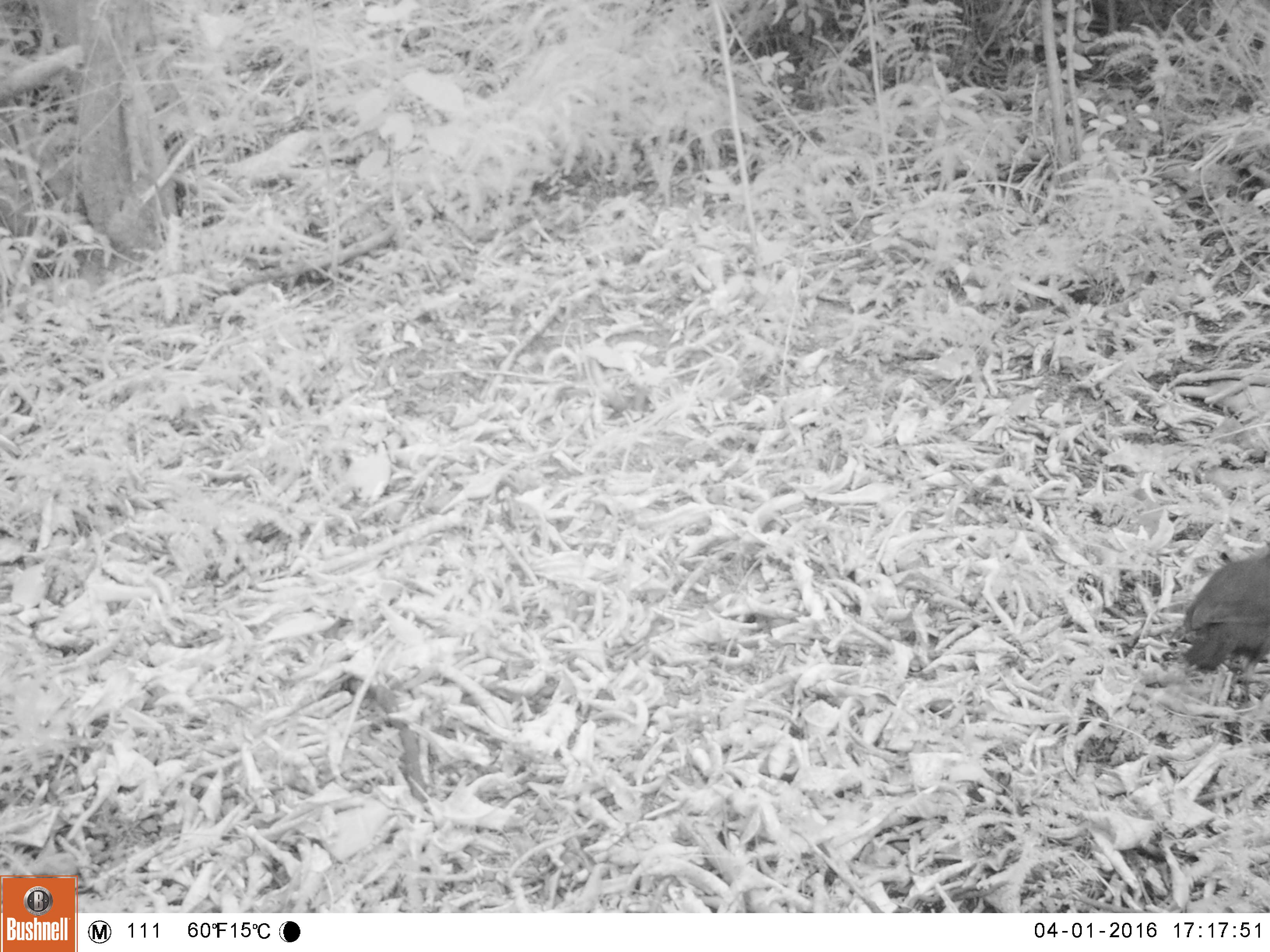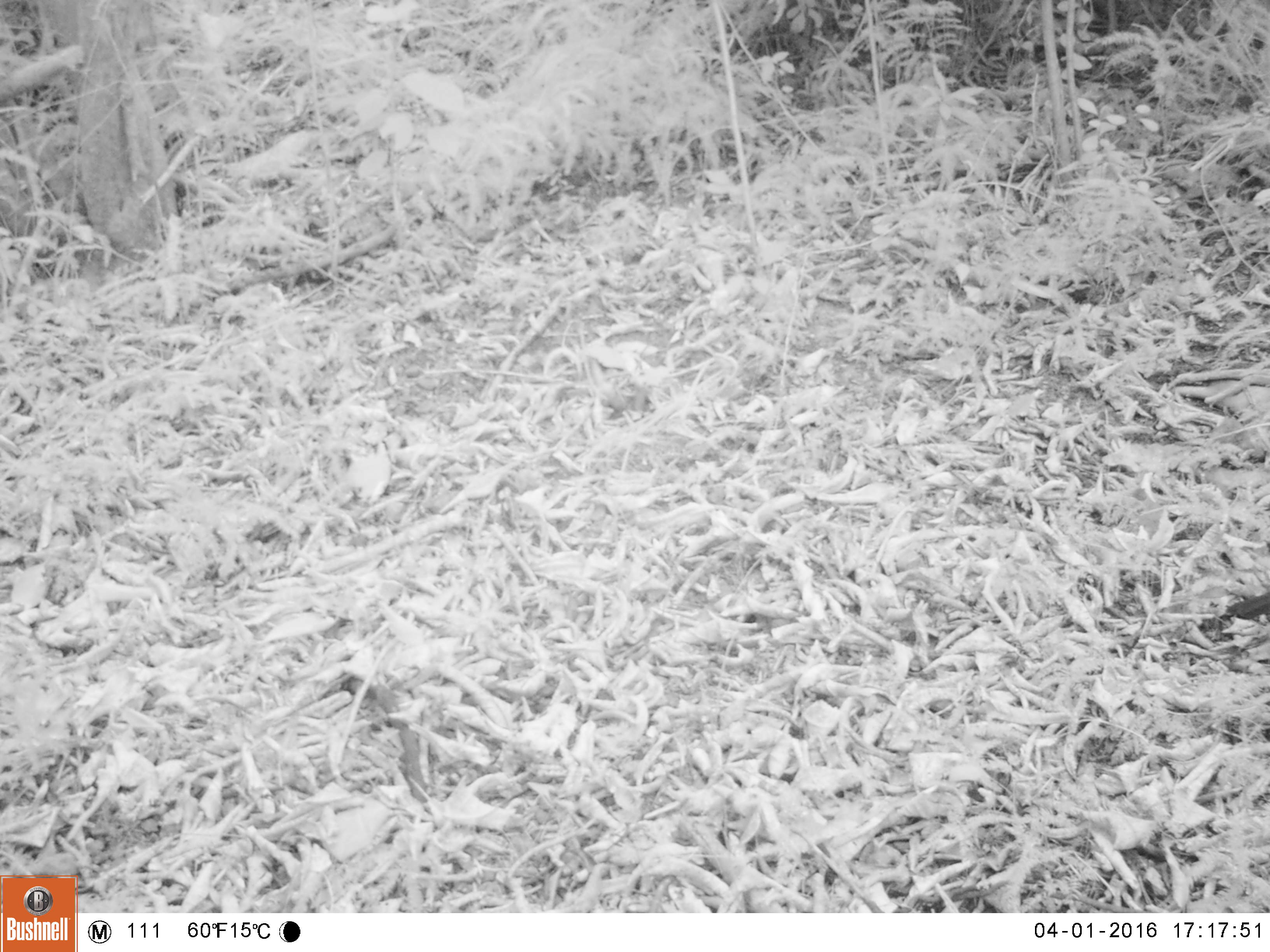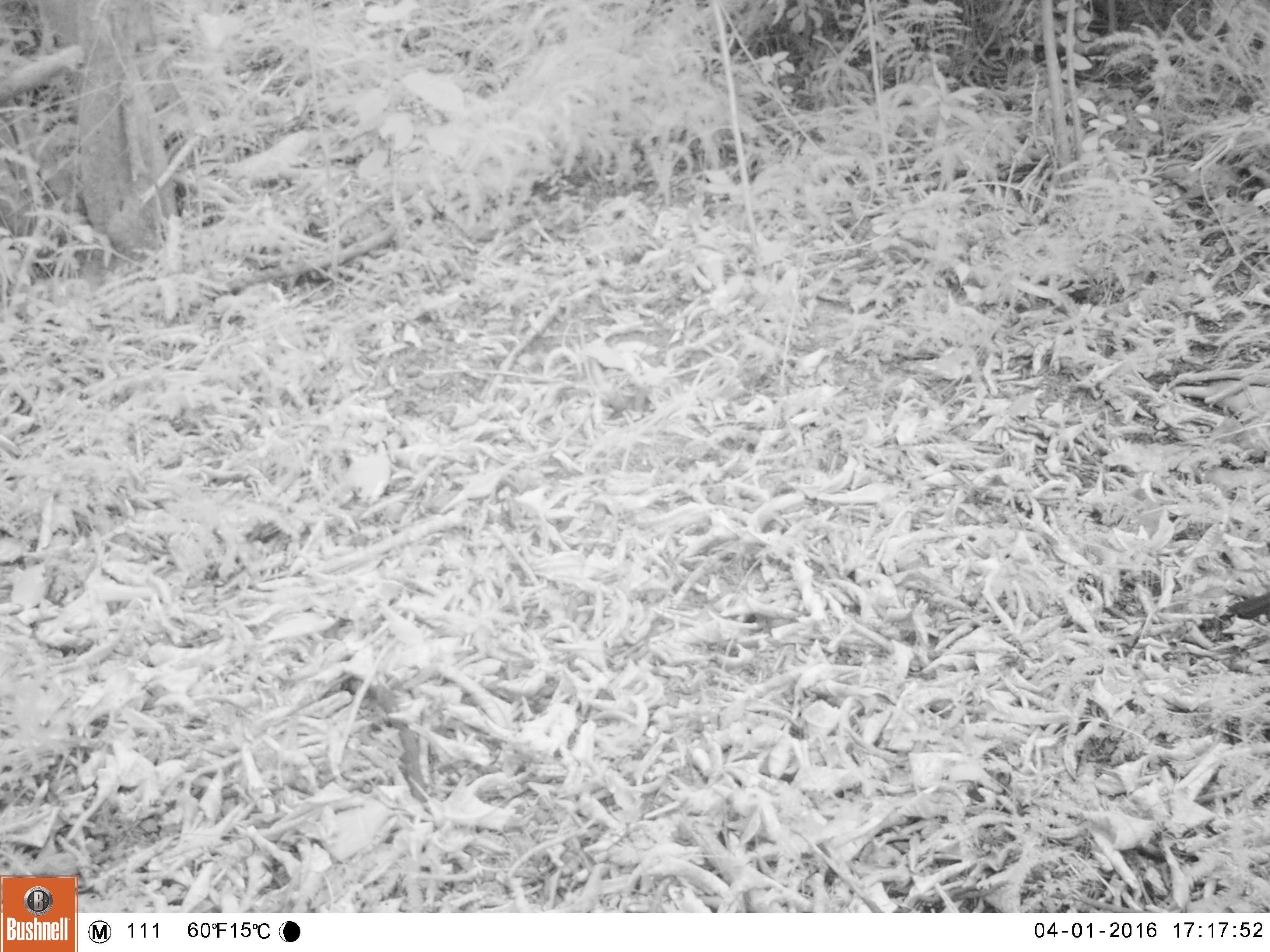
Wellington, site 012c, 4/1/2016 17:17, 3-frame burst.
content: unidentified animal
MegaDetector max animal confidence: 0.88